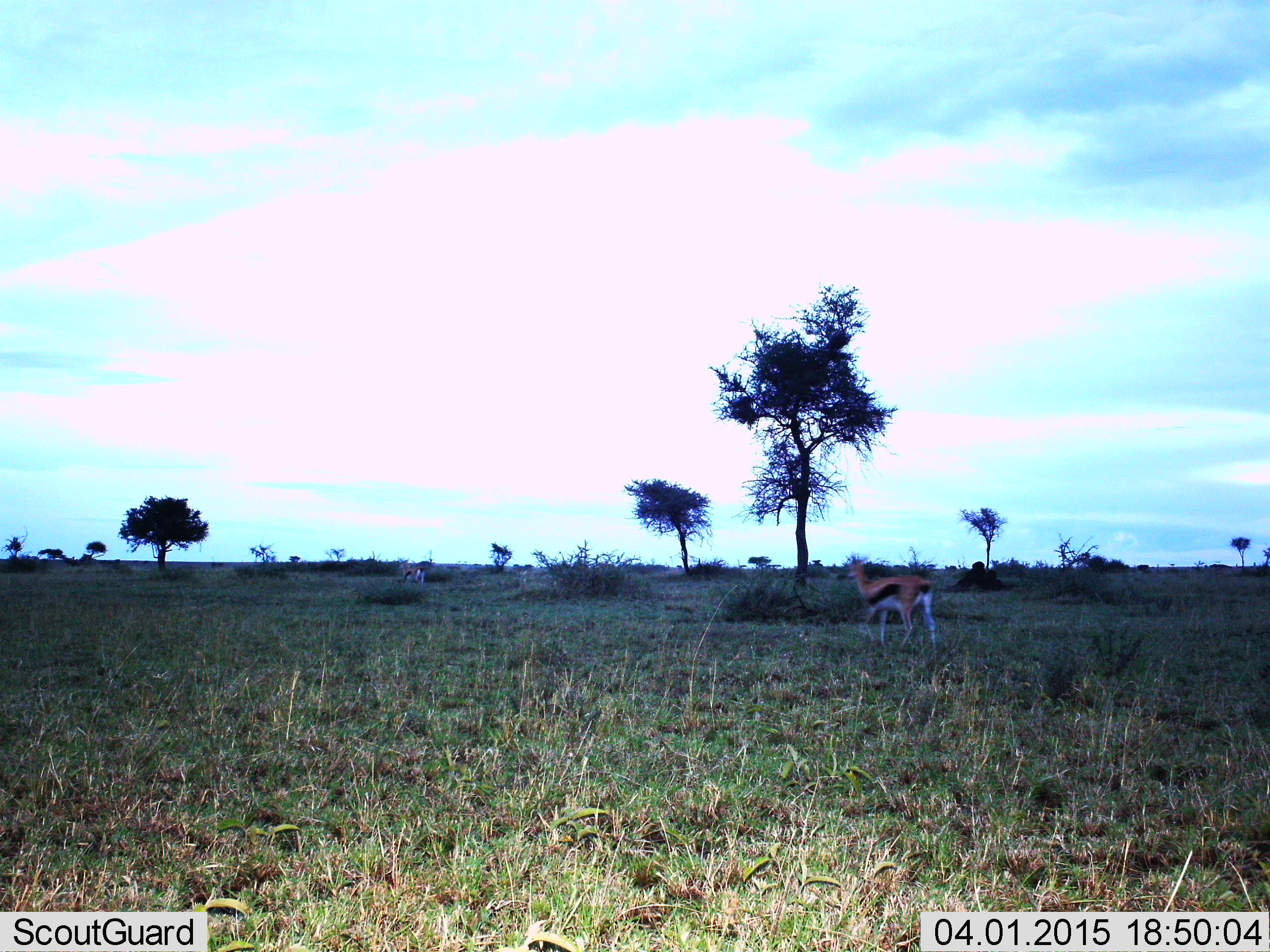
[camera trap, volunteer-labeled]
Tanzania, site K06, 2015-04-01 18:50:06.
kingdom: Animalia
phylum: Chordata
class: Mammalia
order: Artiodactyla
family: Bovidae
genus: Eudorcas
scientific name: Eudorcas thomsonii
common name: thomson's gazelle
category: gazellethomsons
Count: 2.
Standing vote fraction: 60%.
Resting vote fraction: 0%.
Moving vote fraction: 50%.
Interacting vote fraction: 0%.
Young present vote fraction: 0%.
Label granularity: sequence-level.